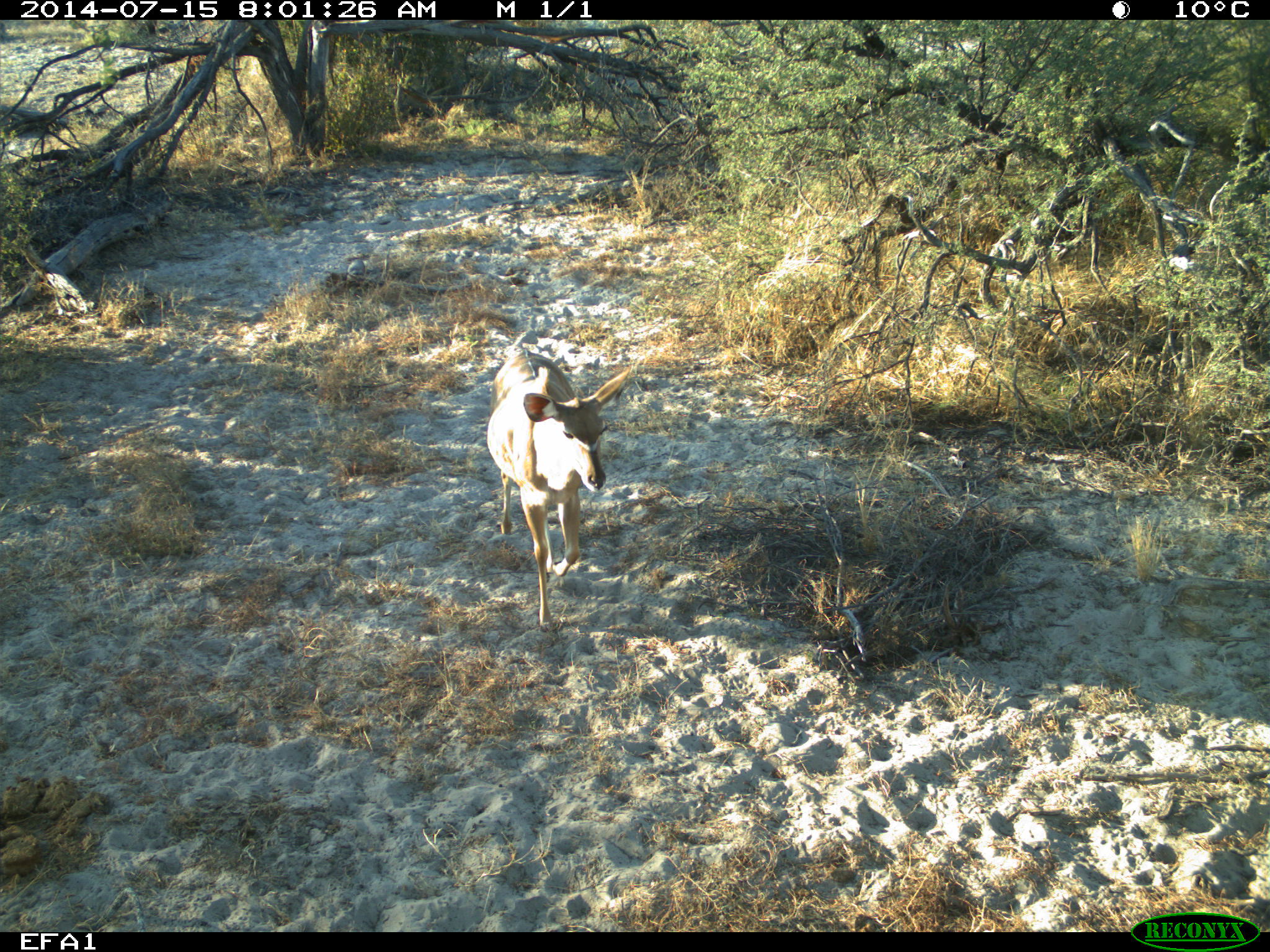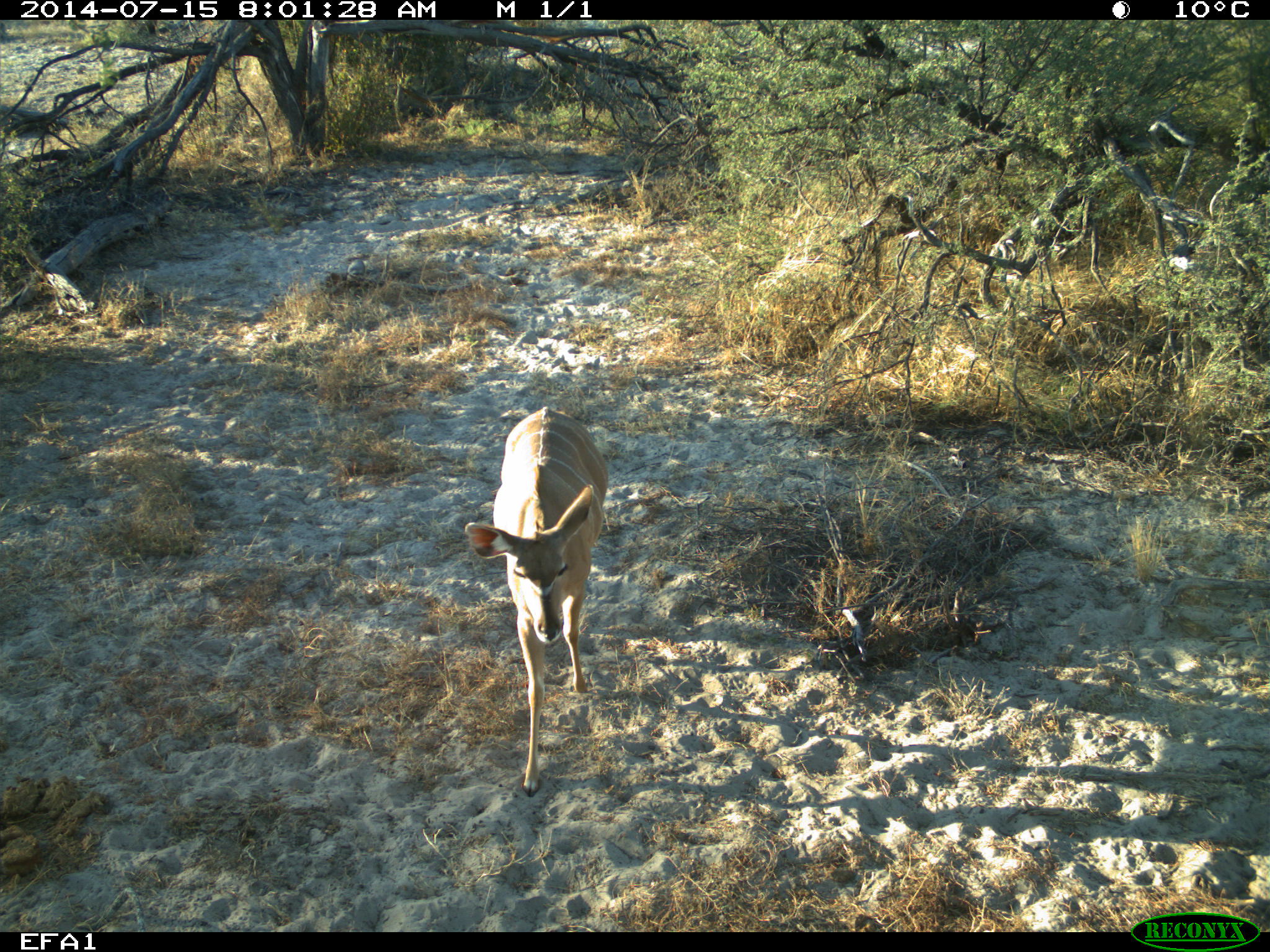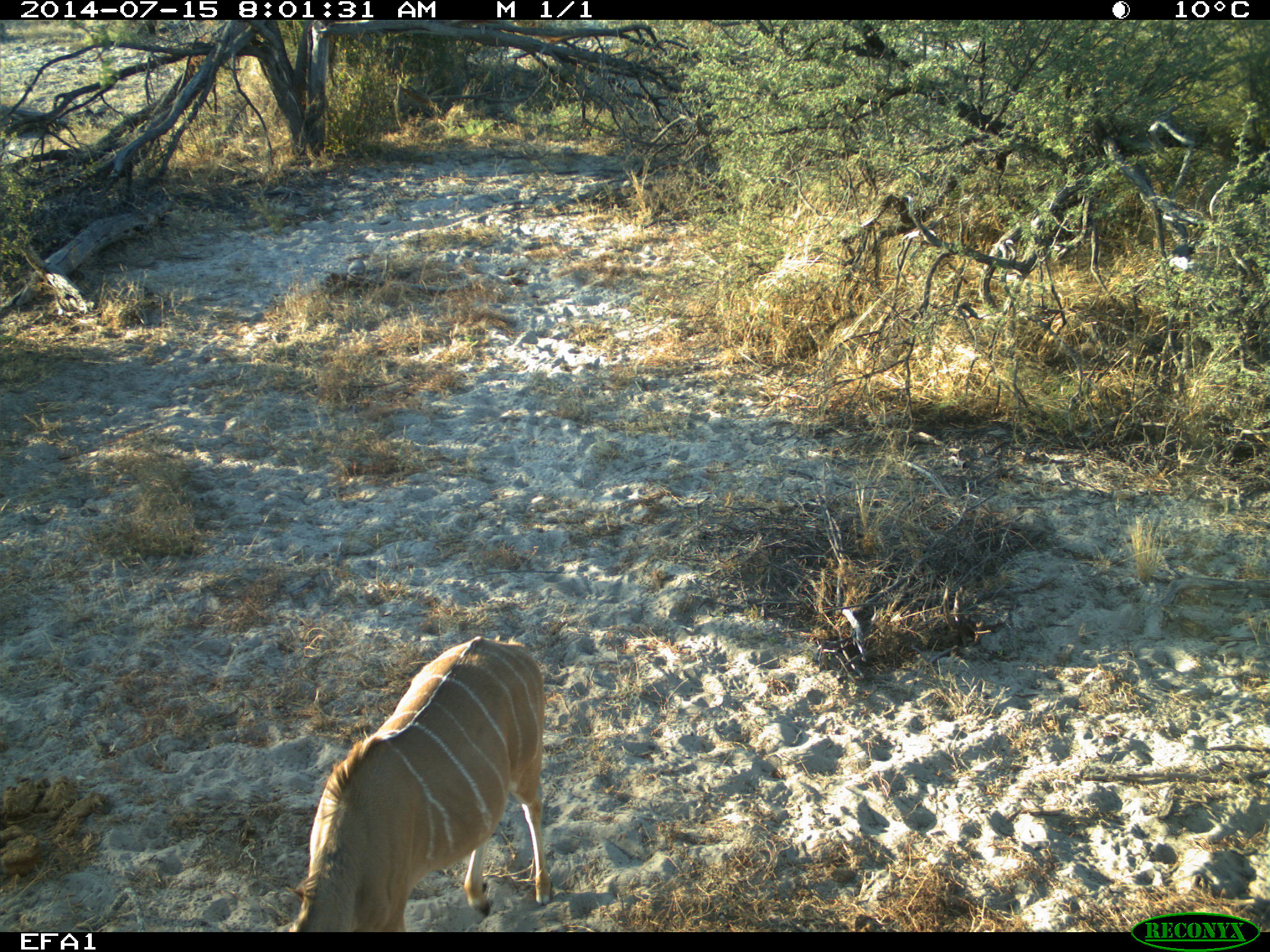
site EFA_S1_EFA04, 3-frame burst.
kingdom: Animalia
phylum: Chordata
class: Mammalia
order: Artiodactyla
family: Bovidae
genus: Antidorcas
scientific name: Antidorcas marsupialis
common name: springbok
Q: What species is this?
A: Springbok (Antidorcas marsupialis).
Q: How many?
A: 1.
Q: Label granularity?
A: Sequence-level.